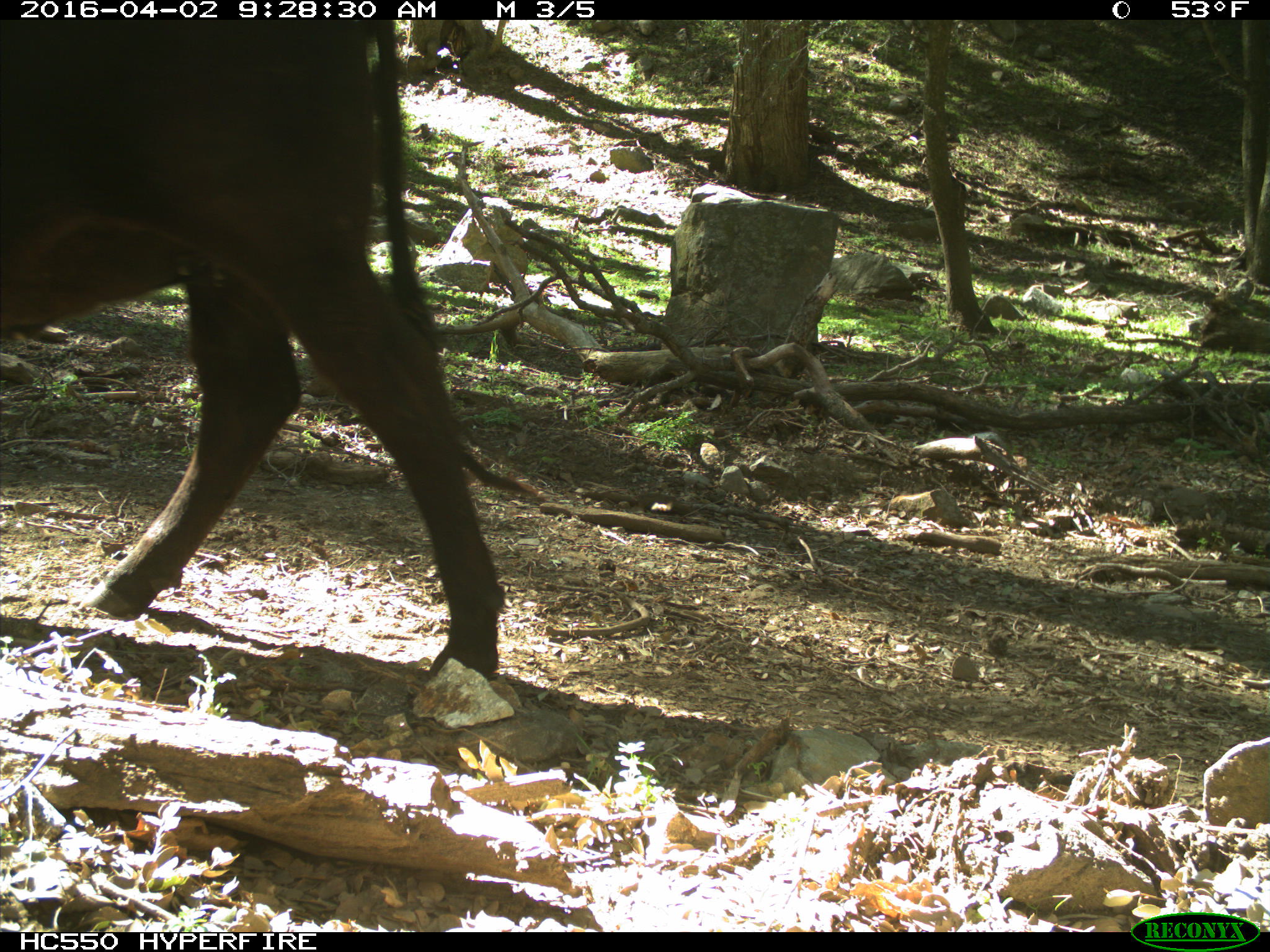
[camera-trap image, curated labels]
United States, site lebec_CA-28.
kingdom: Animalia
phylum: Chordata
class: Mammalia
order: Artiodactyla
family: Bovidae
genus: Bos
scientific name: Bos taurus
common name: domestic cow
Bos taurus (domestic cow).